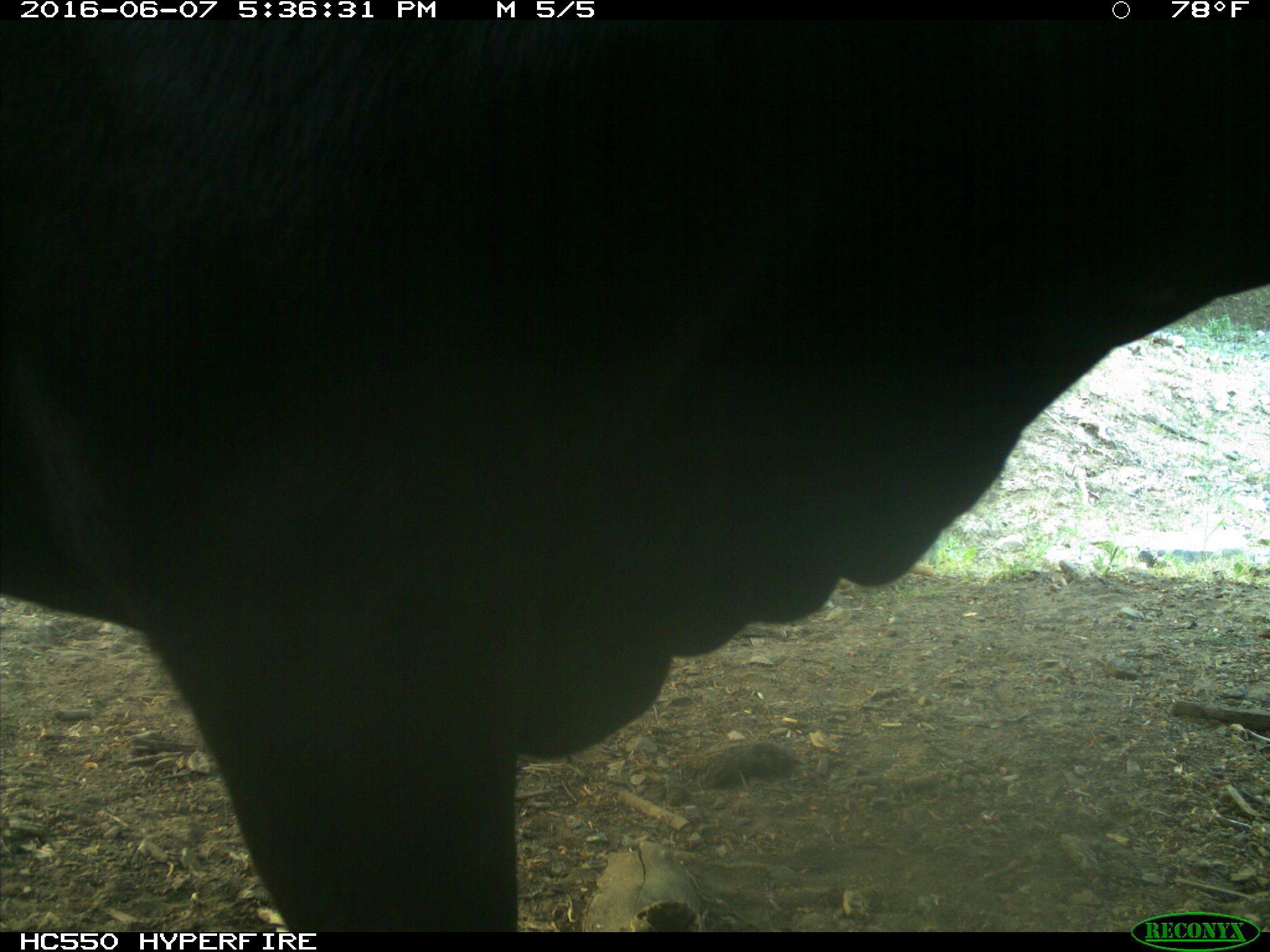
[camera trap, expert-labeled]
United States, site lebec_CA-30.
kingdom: Animalia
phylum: Chordata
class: Mammalia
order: Artiodactyla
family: Bovidae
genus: Bos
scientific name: Bos taurus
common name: domestic cow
Bos taurus (domestic cow).